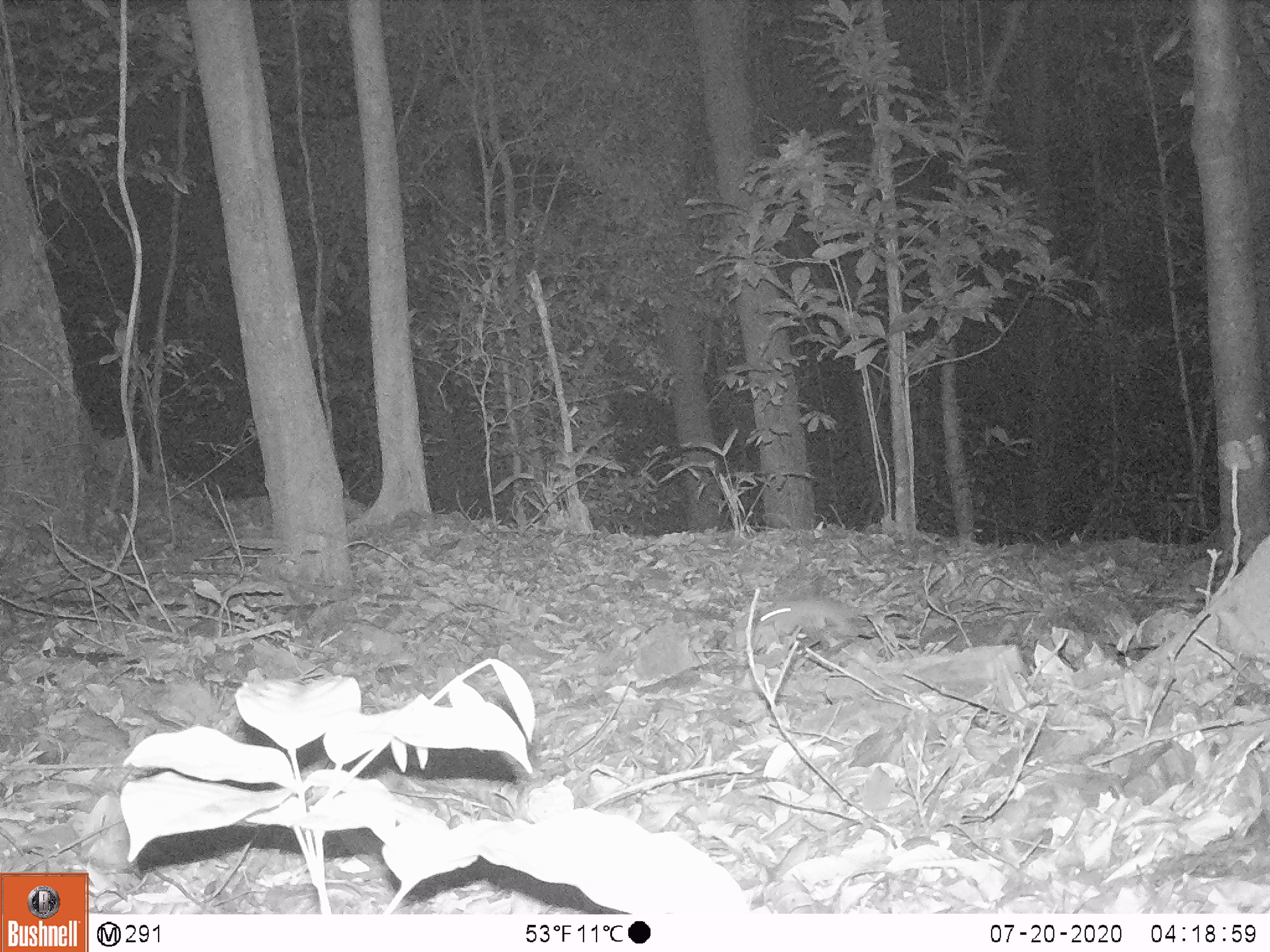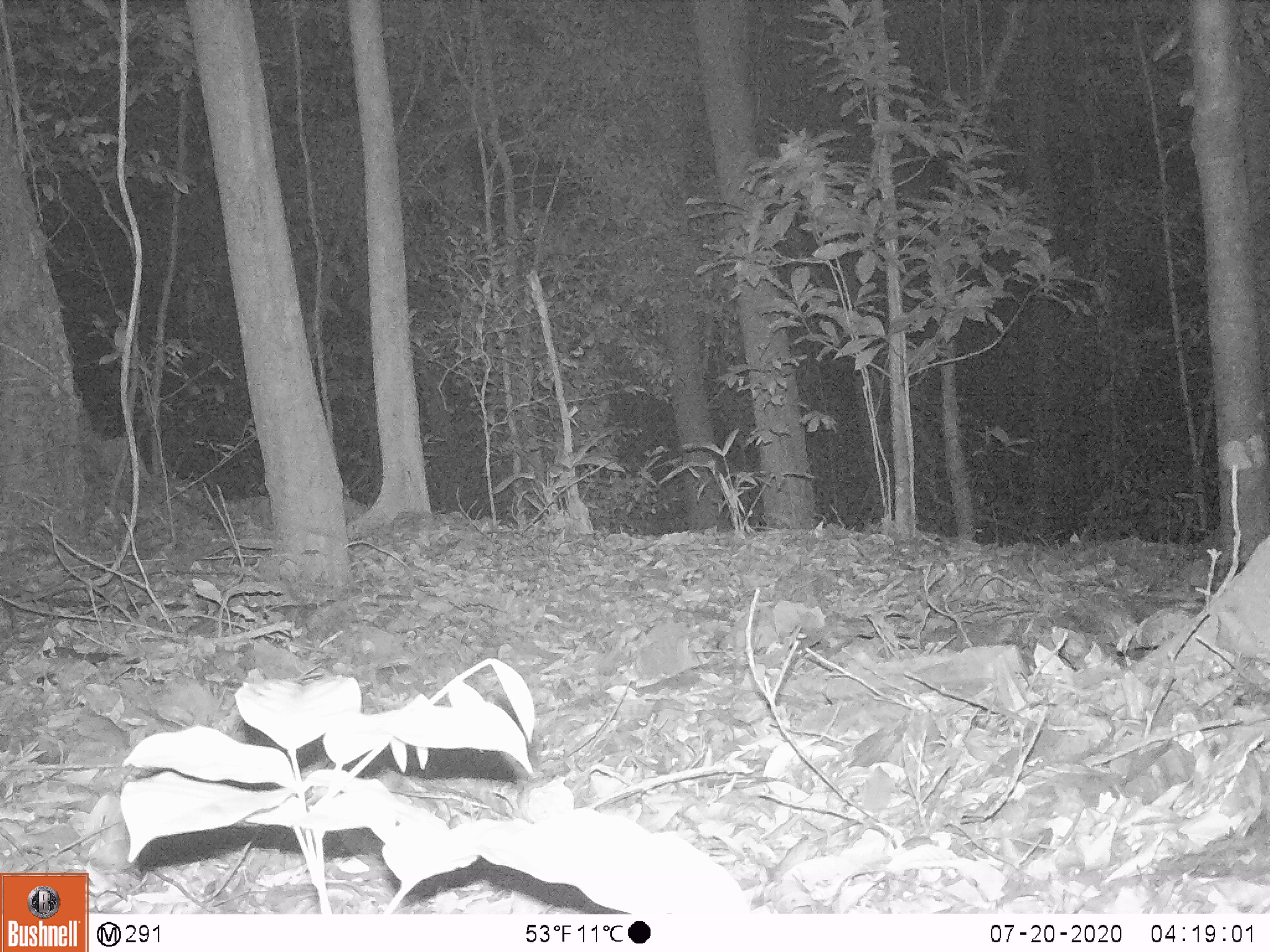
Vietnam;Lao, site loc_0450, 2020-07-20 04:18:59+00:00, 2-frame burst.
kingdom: Animalia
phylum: Chordata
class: Mammalia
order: Rodentia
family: Muridae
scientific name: Muridae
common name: old-world mice and rats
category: unidentified murid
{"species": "unidentified murid (old-world mice and rats) (Muridae)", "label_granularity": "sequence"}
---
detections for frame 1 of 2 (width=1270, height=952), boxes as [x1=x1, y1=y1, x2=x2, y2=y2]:
unidentified murid: [x1=756, y1=594, x2=863, y2=633]